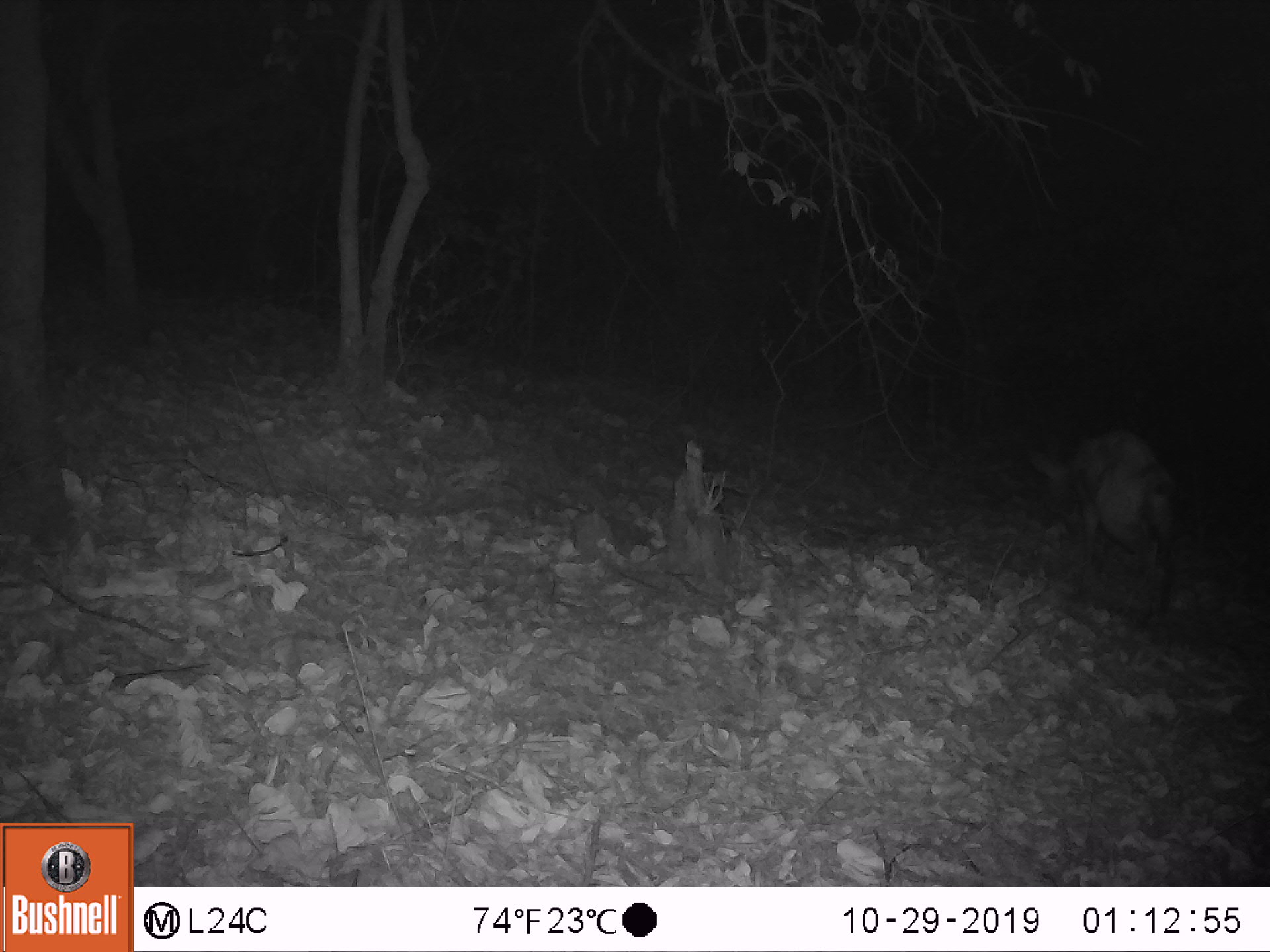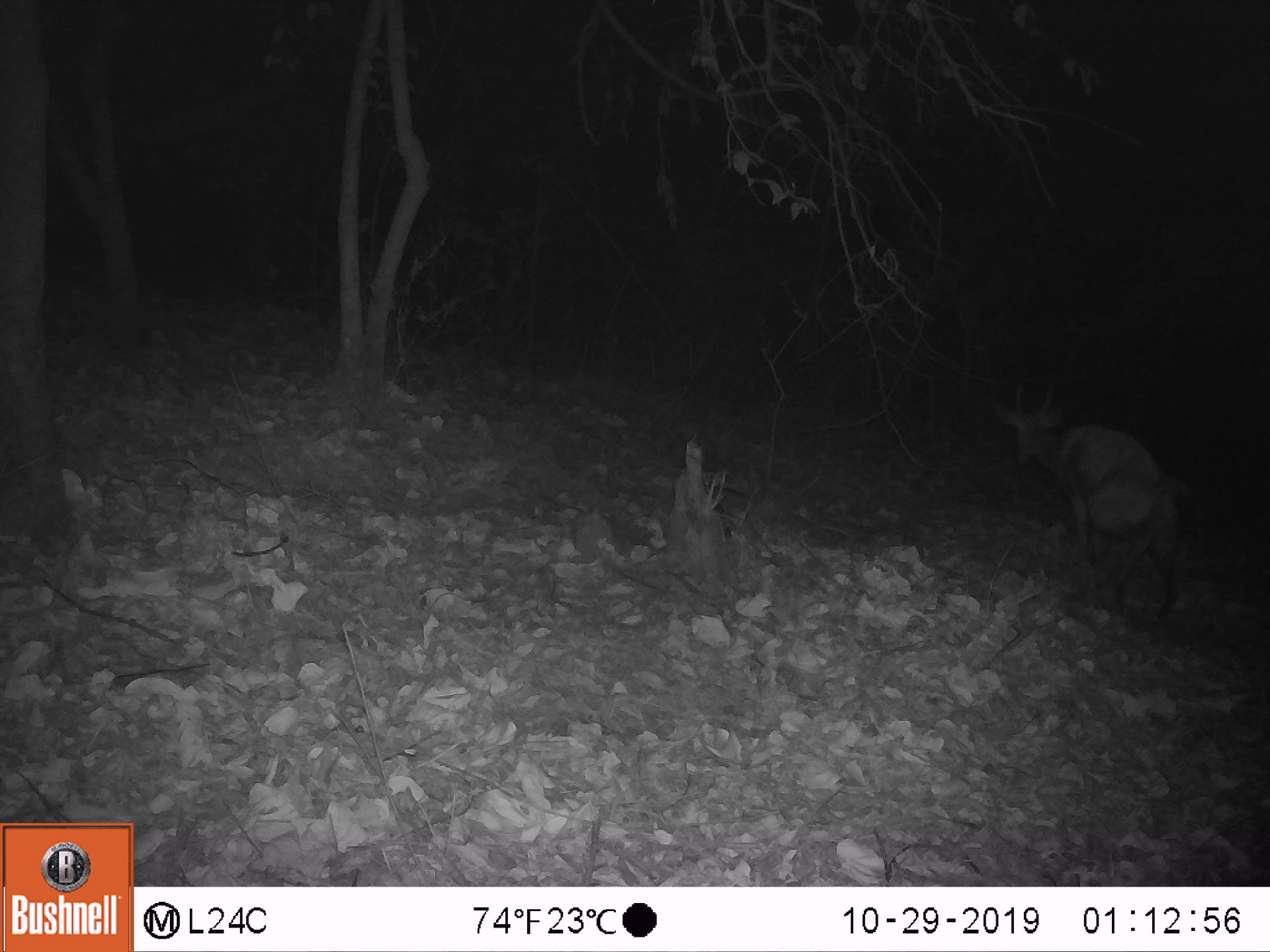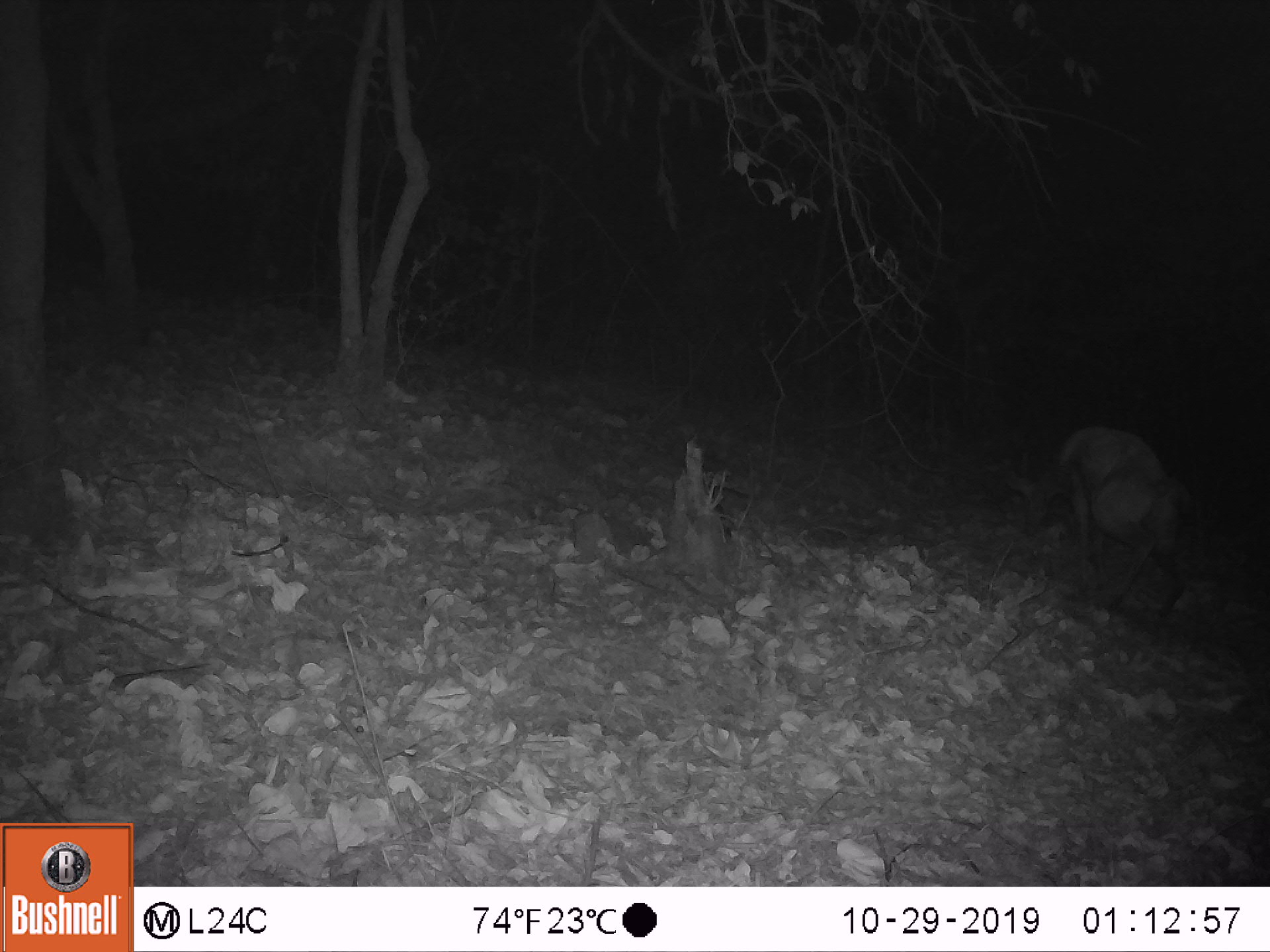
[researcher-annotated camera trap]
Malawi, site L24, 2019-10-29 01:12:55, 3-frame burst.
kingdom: Animalia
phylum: Chordata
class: Mammalia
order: Artiodactyla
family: Bovidae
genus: Tragelaphus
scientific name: Tragelaphus sylvaticus sylvaticus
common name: cape bushbuck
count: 1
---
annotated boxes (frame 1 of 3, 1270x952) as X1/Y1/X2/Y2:
cape bushbuck: 1014/415/1197/661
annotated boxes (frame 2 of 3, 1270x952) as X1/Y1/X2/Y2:
cape bushbuck: 985/373/1201/628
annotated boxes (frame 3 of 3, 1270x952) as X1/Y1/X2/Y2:
cape bushbuck: 995/420/1203/643